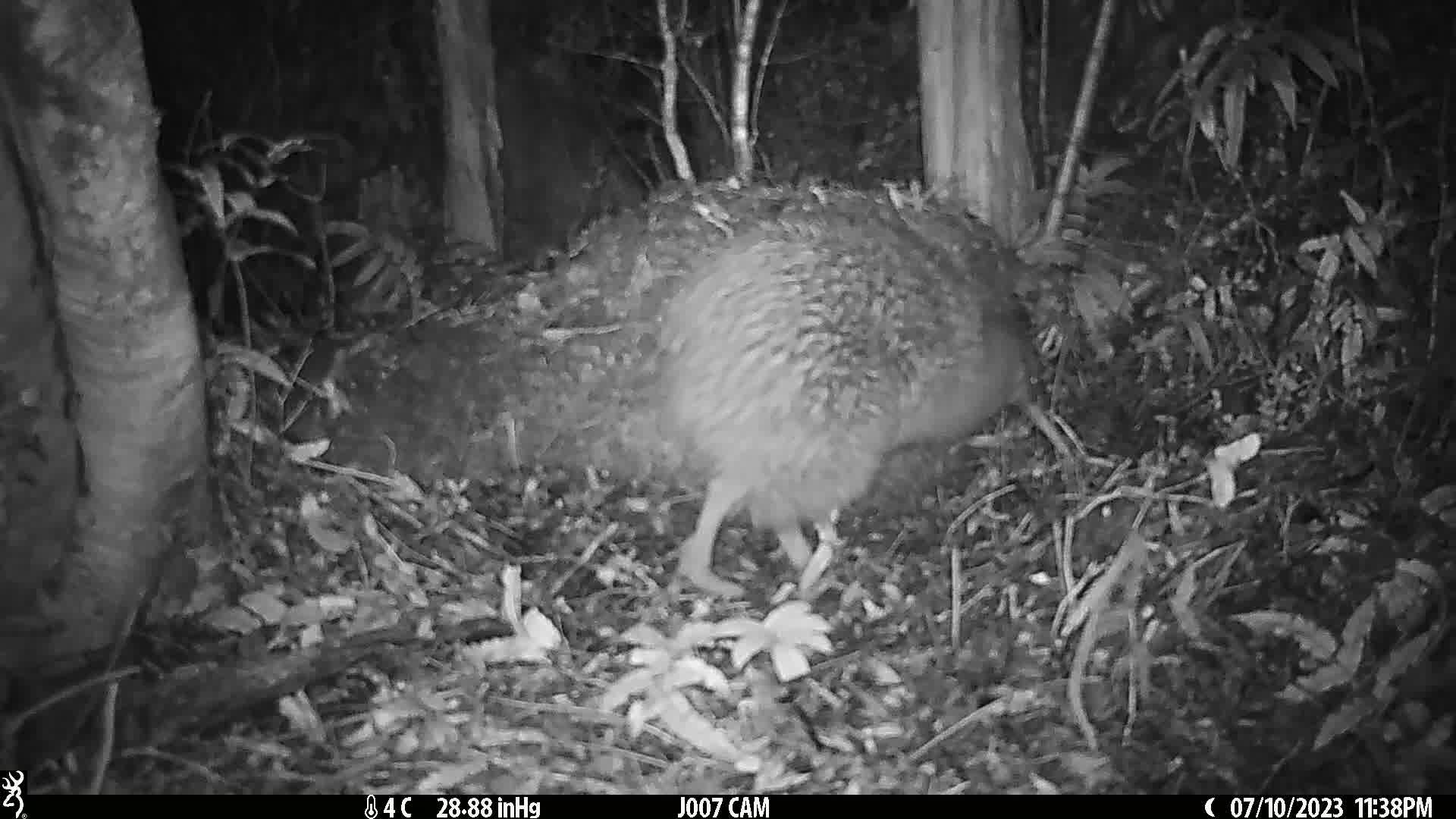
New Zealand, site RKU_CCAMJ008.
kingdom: Animalia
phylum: Chordata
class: Aves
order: Apterygiformes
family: Apterygidae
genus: Apteryx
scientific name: Apteryx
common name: kiwi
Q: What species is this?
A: Kiwi (Apteryx).